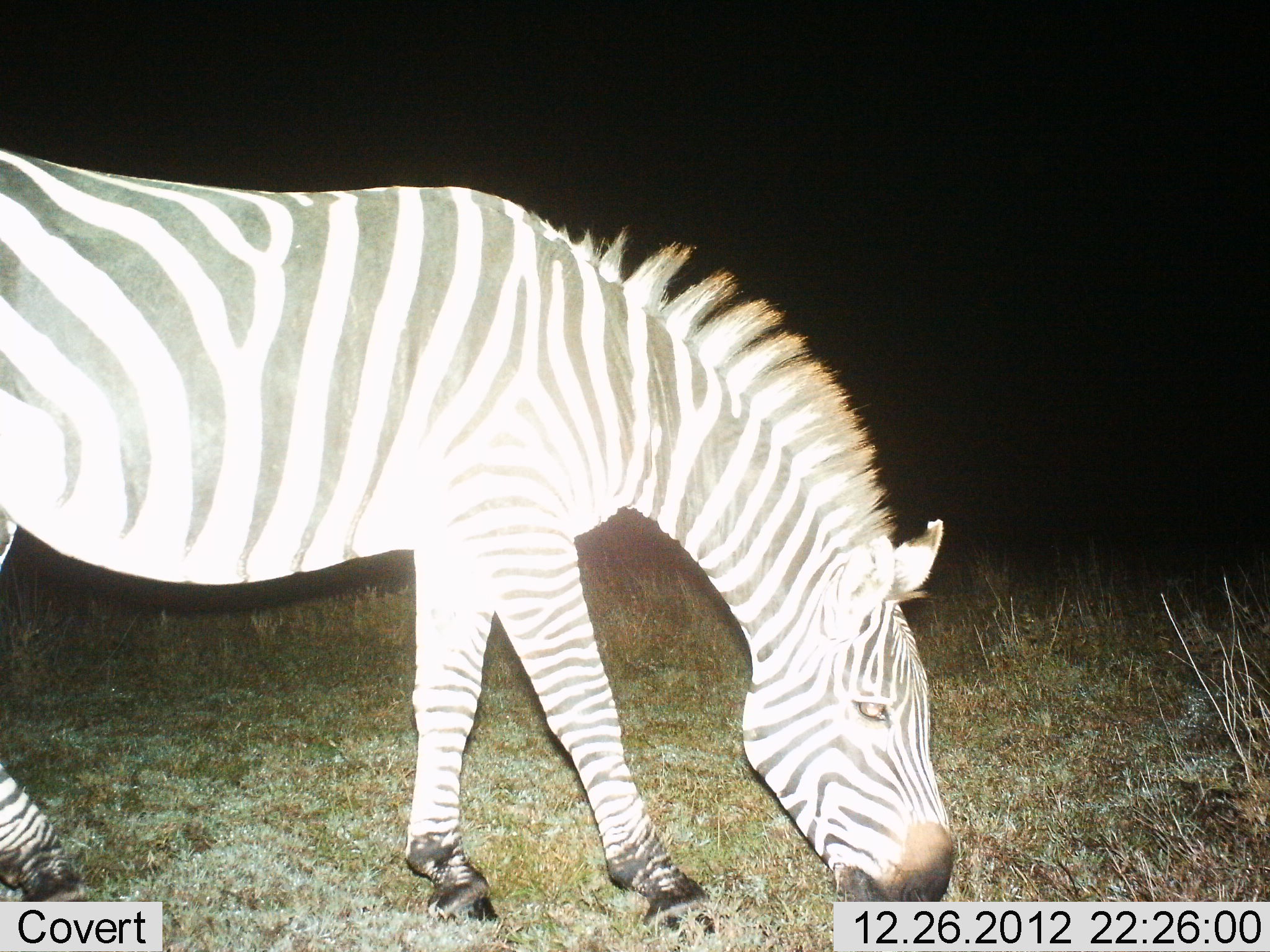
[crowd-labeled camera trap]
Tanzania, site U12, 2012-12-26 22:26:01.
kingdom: Animalia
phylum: Chordata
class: Mammalia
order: Perissodactyla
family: Equidae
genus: Equus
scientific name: Equus quagga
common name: plains zebra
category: zebra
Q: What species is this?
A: Zebra (plains zebra) (Equus quagga).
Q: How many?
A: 1.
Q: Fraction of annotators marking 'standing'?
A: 40%.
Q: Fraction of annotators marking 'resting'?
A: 0%.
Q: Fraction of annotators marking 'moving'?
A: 0%.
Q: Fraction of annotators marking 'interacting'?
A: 0%.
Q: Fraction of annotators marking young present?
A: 0%.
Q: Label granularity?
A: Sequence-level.